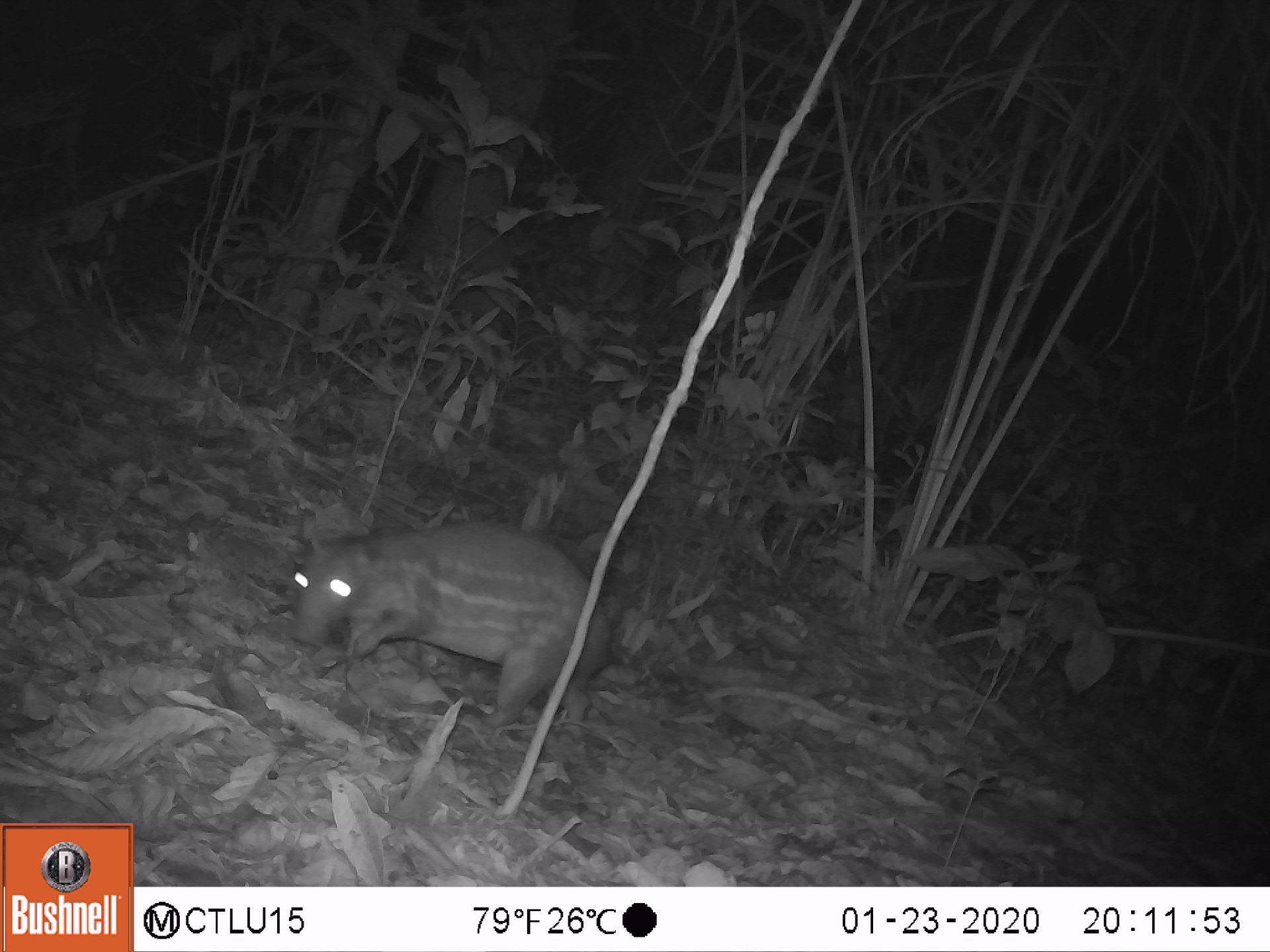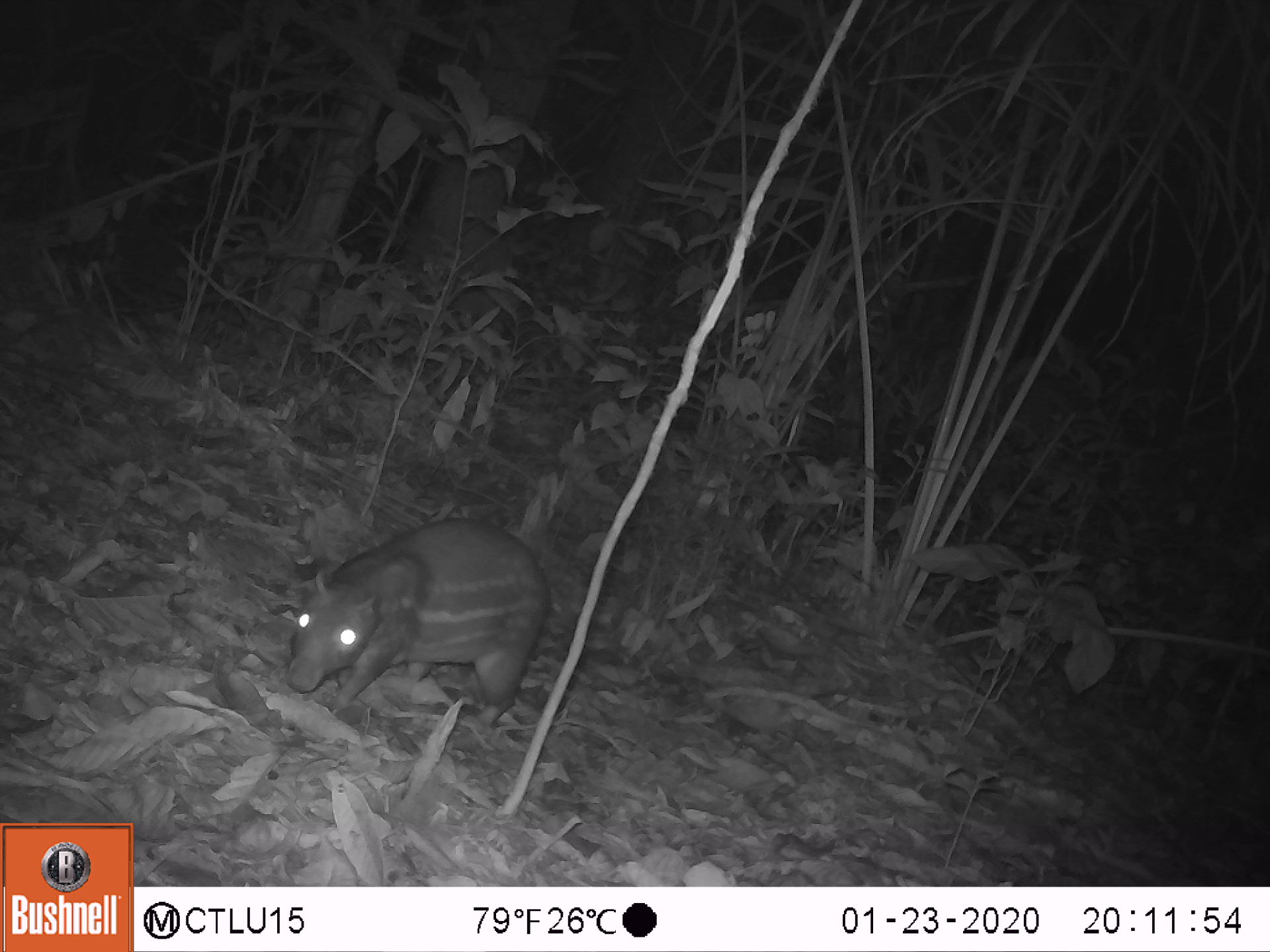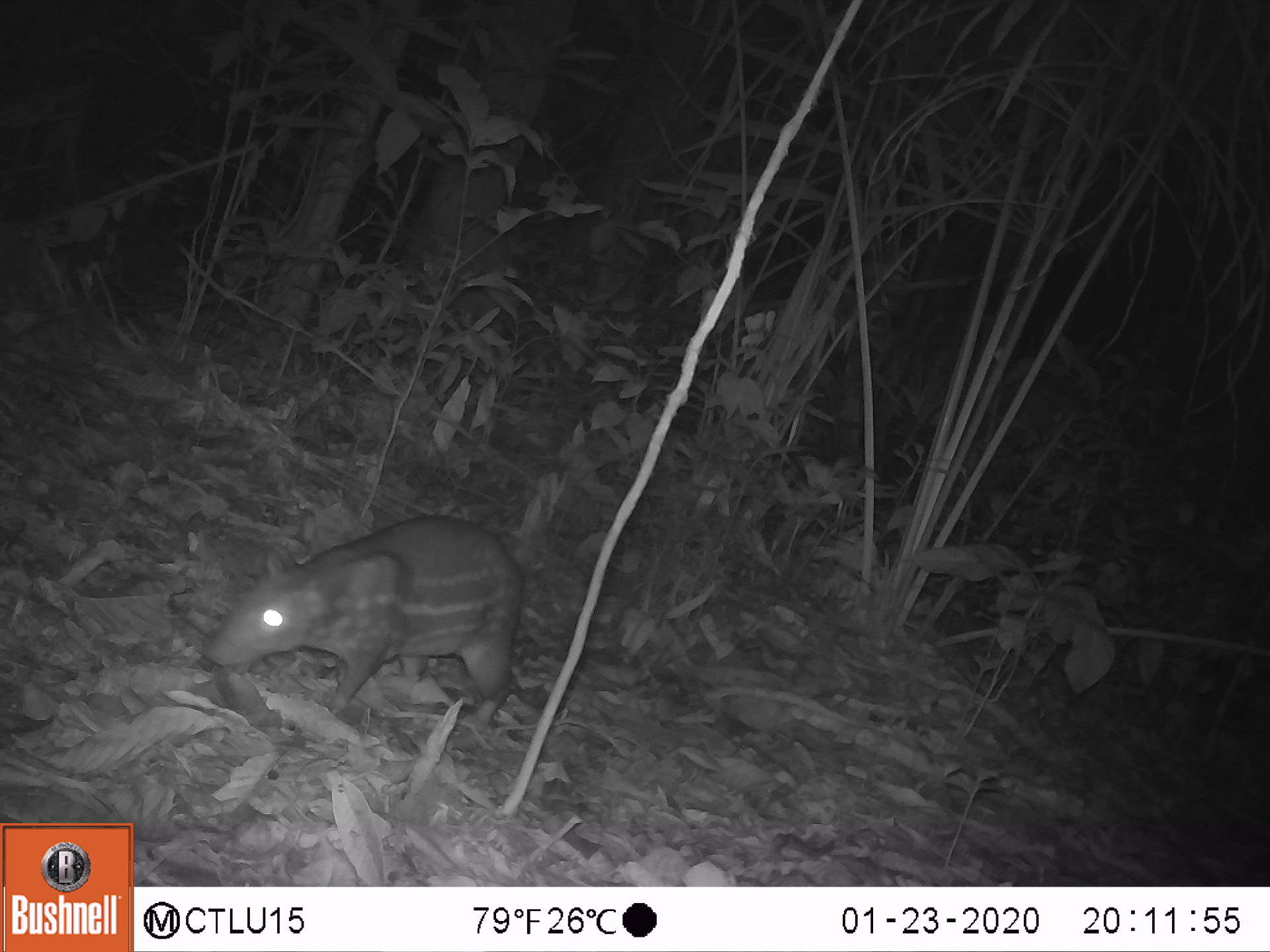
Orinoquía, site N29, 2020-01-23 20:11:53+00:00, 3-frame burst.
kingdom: Animalia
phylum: Chordata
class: Mammalia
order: Rodentia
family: Cuniculidae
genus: Cuniculus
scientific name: Cuniculus paca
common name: spotted paca